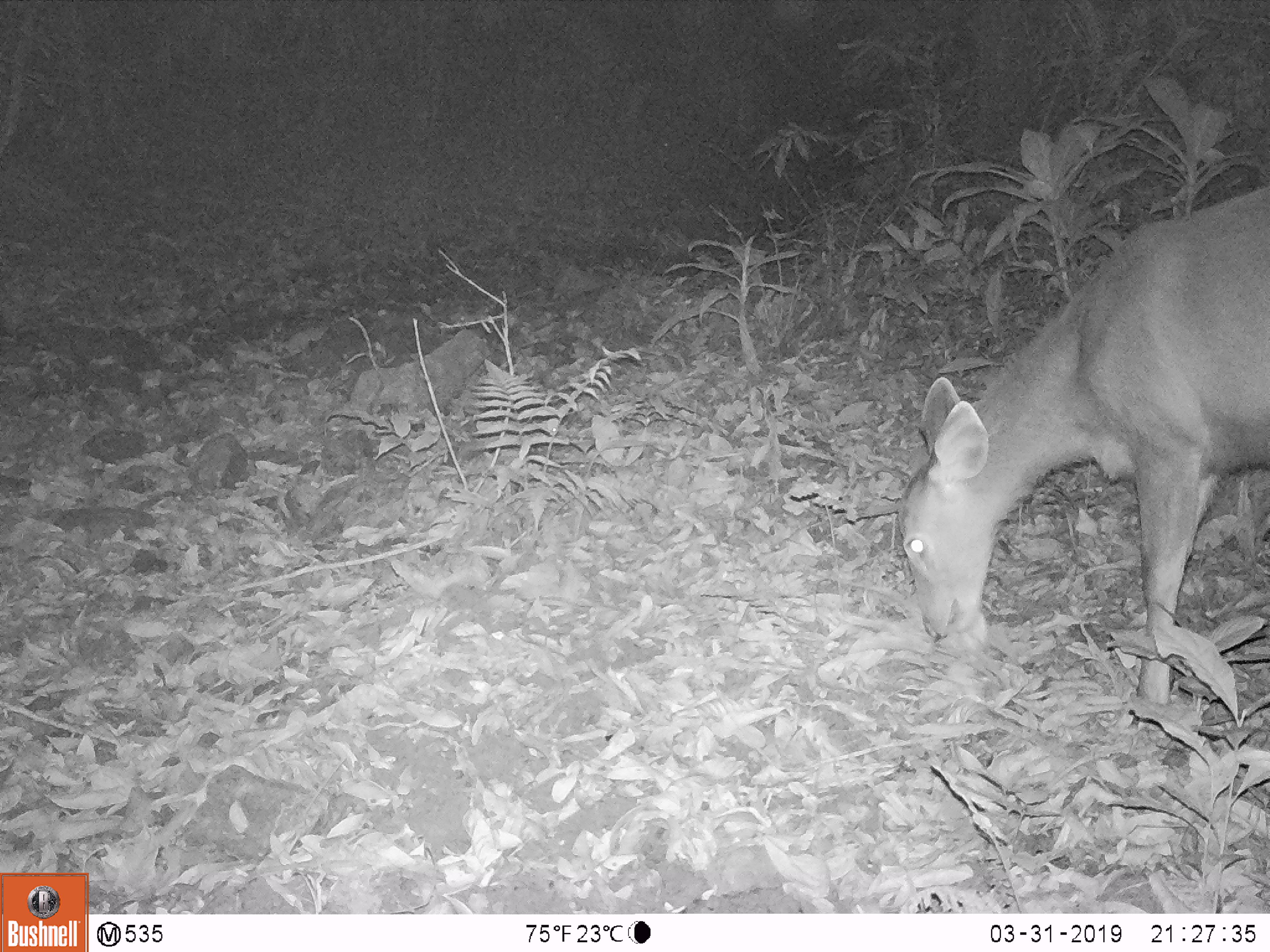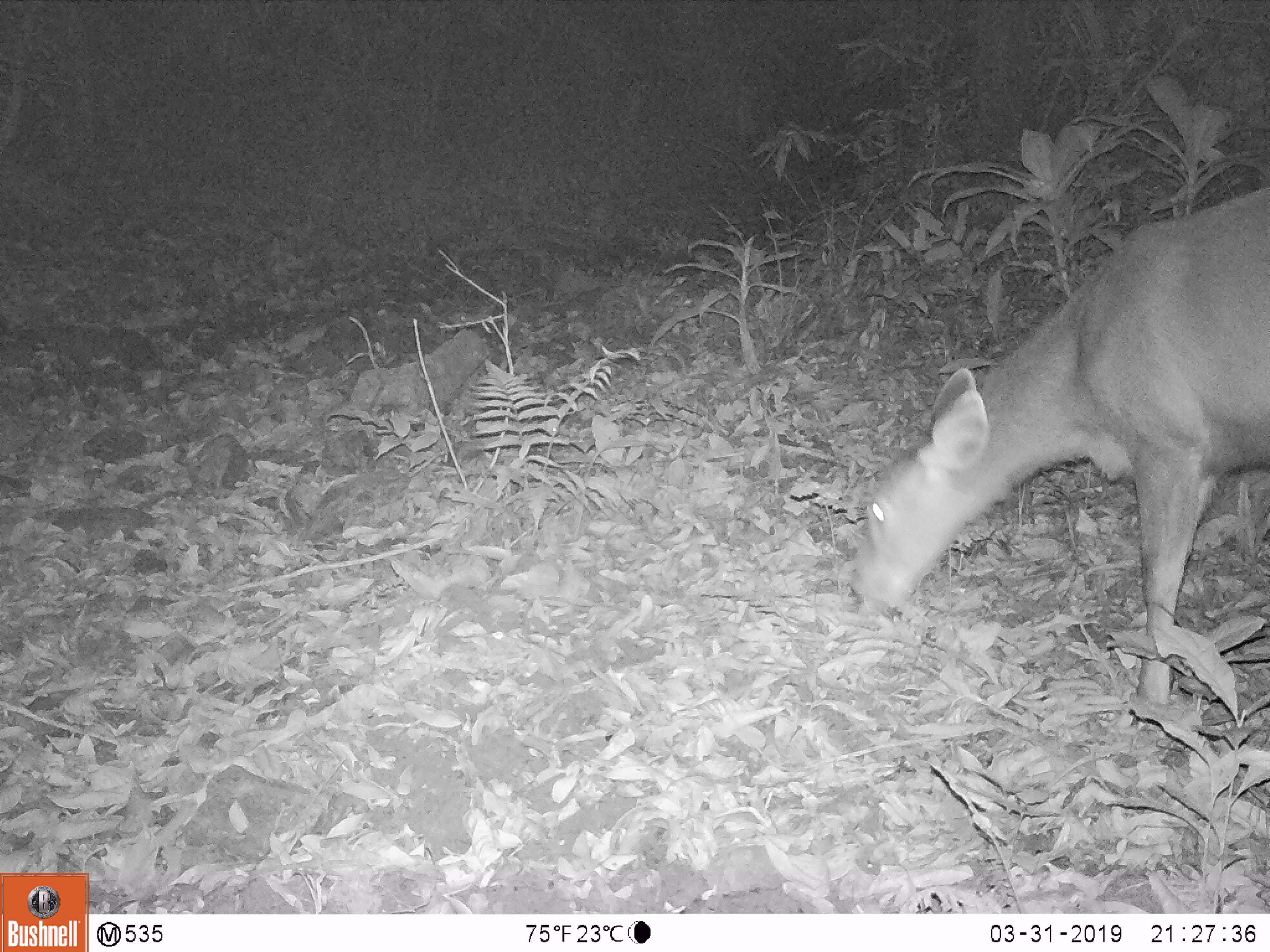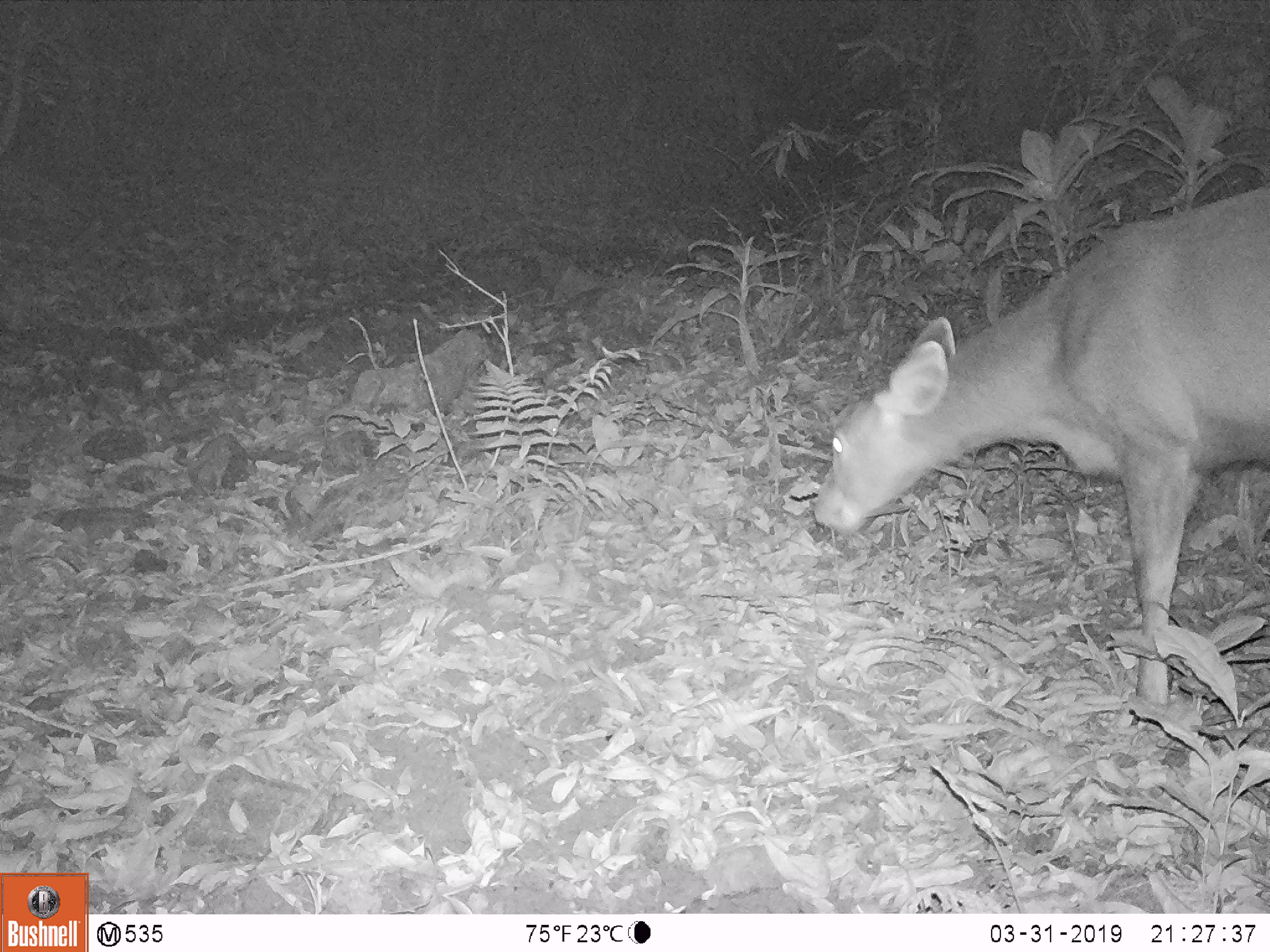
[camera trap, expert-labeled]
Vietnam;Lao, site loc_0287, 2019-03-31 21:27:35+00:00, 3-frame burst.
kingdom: Animalia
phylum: Chordata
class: Mammalia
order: Artiodactyla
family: Cervidae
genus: Rusa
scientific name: Rusa unicolor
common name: sambar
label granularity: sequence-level